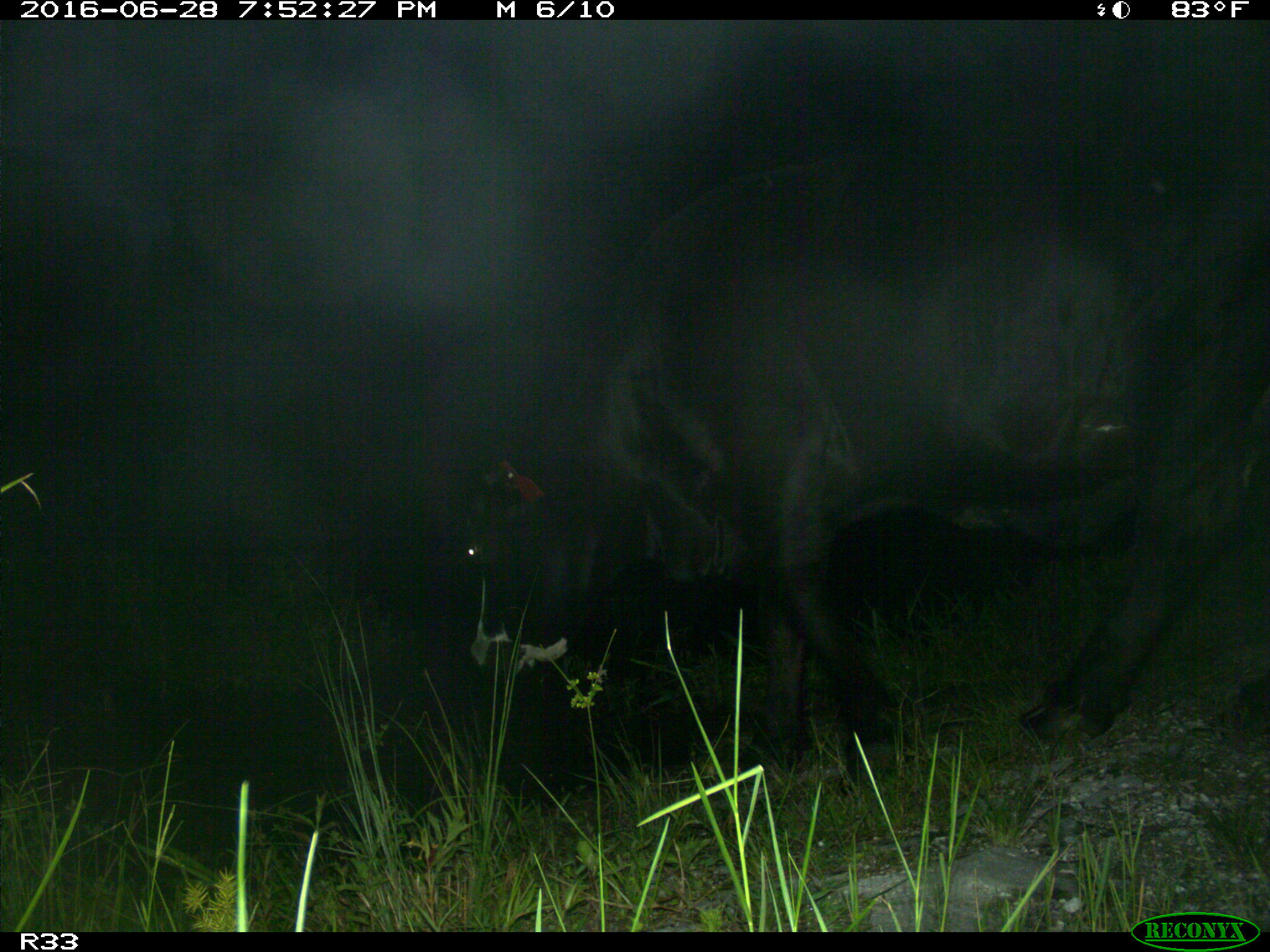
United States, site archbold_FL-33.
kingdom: Animalia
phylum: Chordata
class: Mammalia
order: Artiodactyla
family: Bovidae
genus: Bos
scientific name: Bos taurus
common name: domestic cow